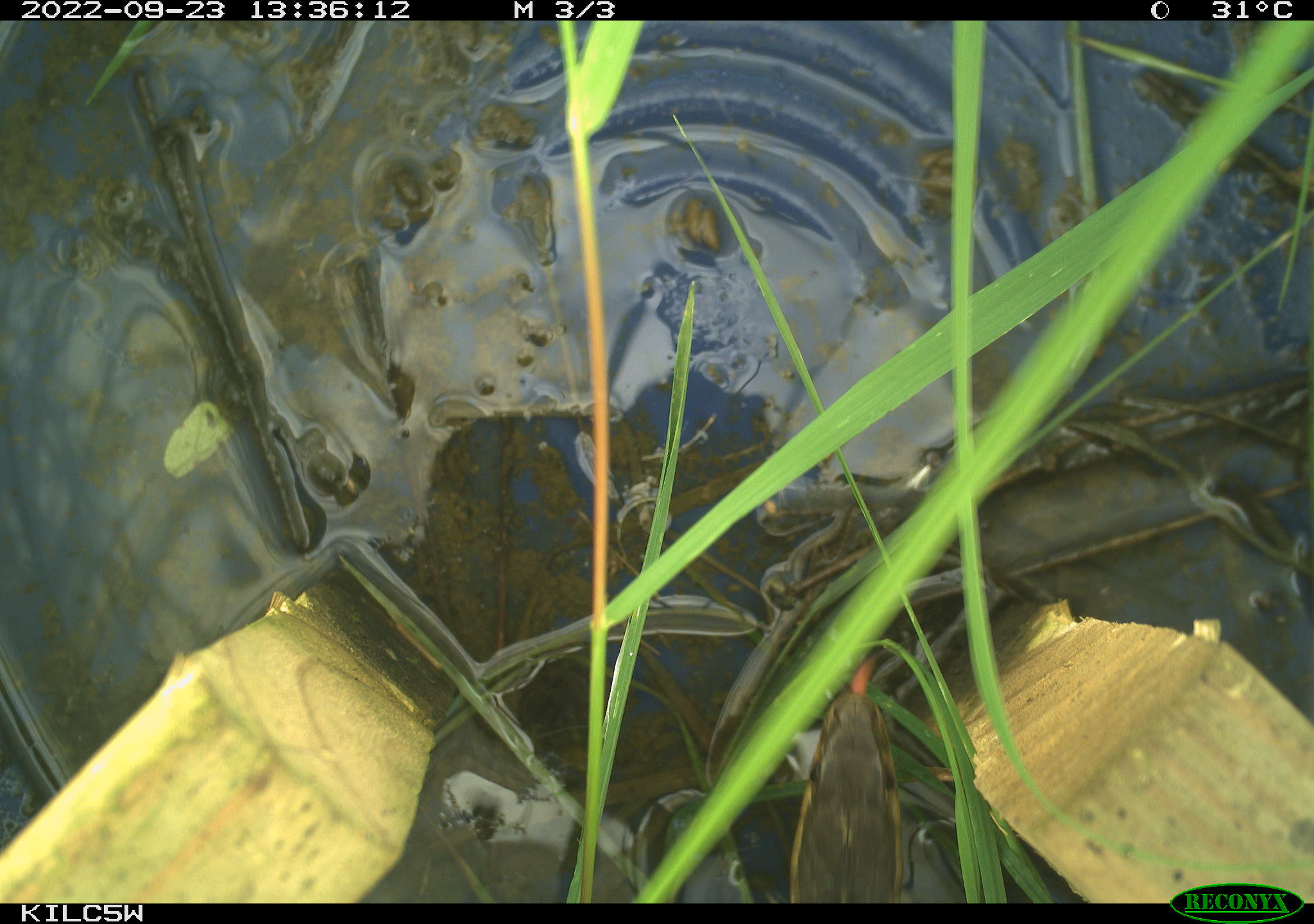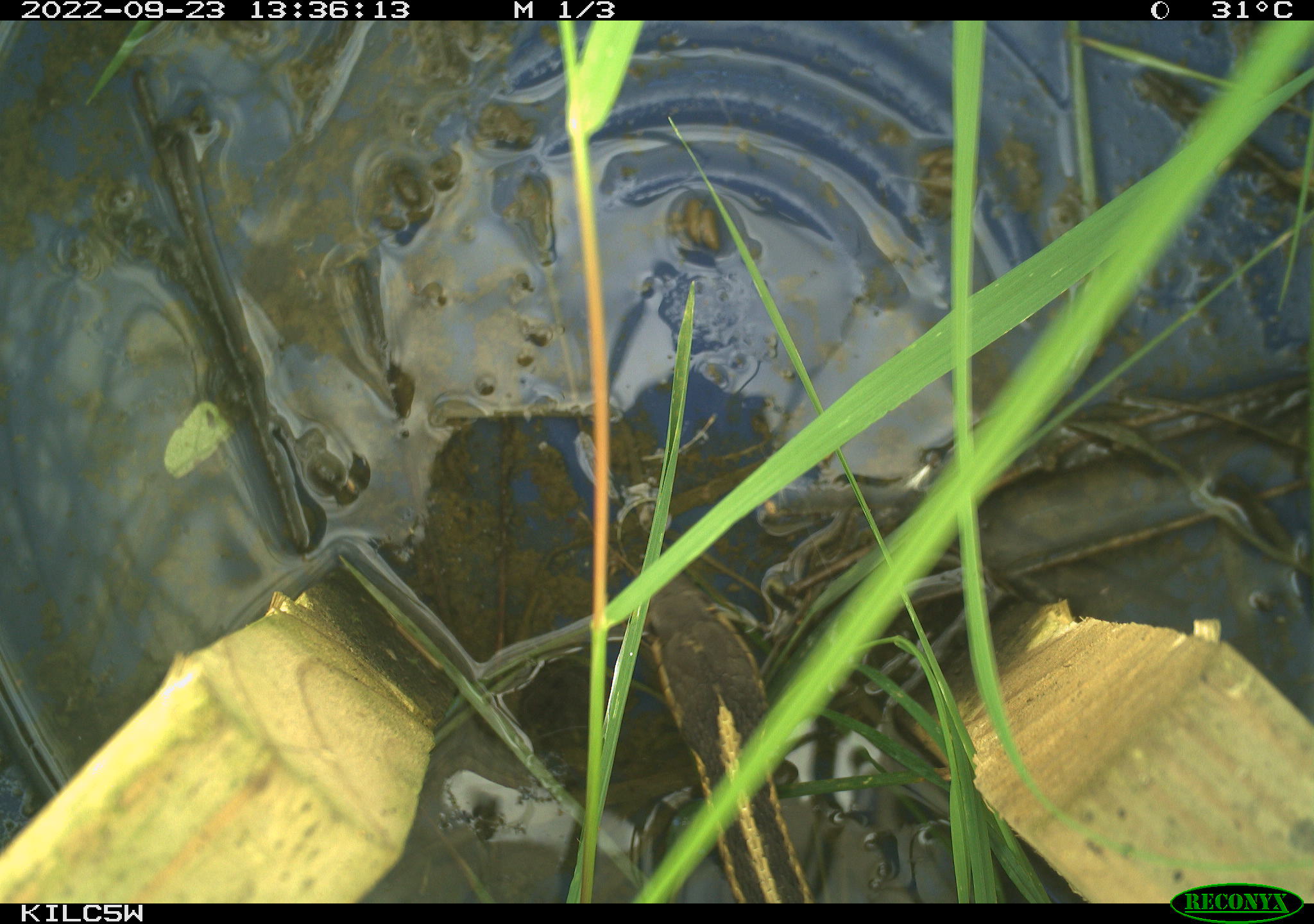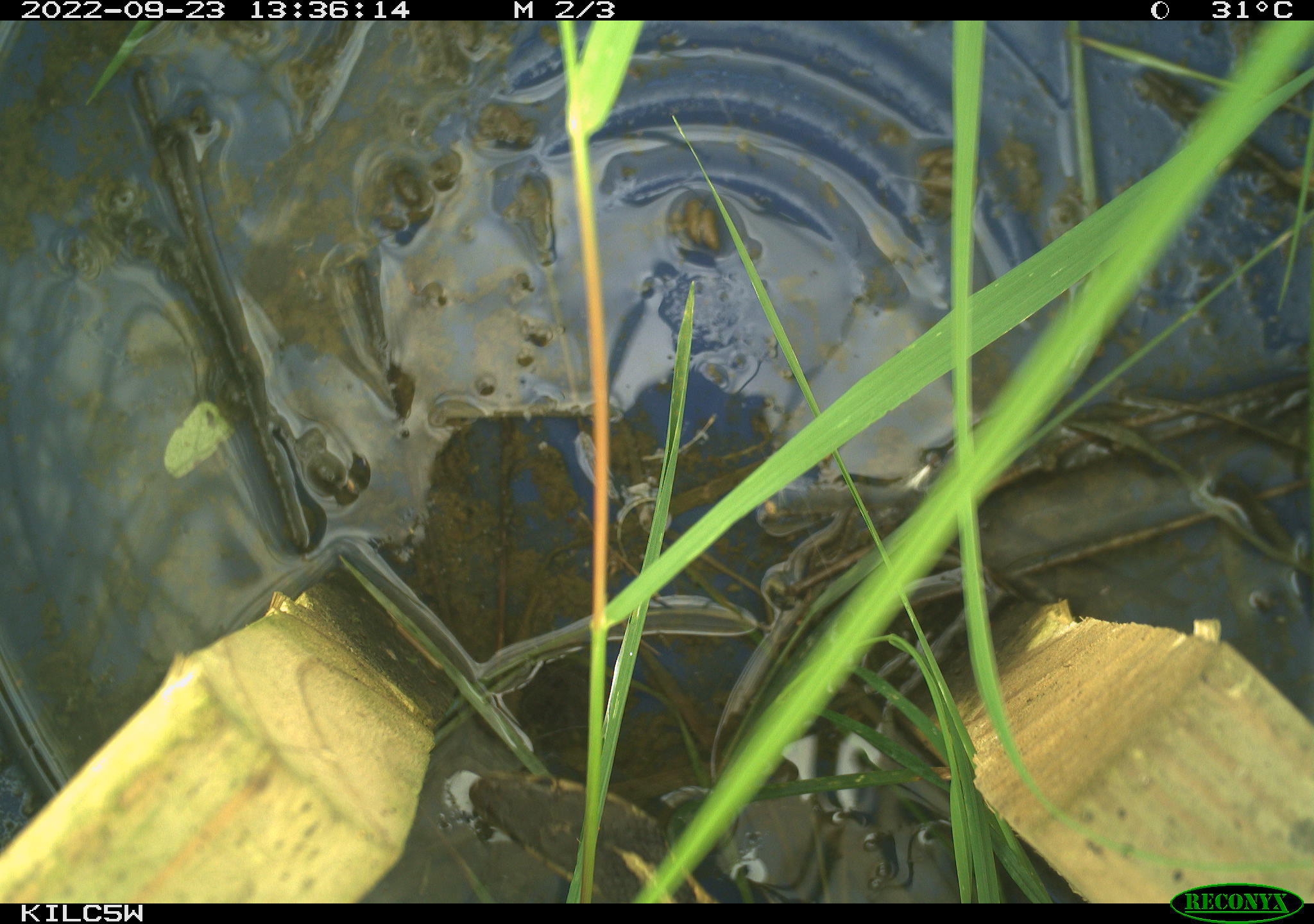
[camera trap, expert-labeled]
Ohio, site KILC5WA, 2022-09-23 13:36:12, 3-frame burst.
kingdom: Animalia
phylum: Chordata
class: Reptilia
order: Squamata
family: Colubridae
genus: Thamnophis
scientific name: Thamnophis sirtalis sirtalis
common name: eastern gartersnake